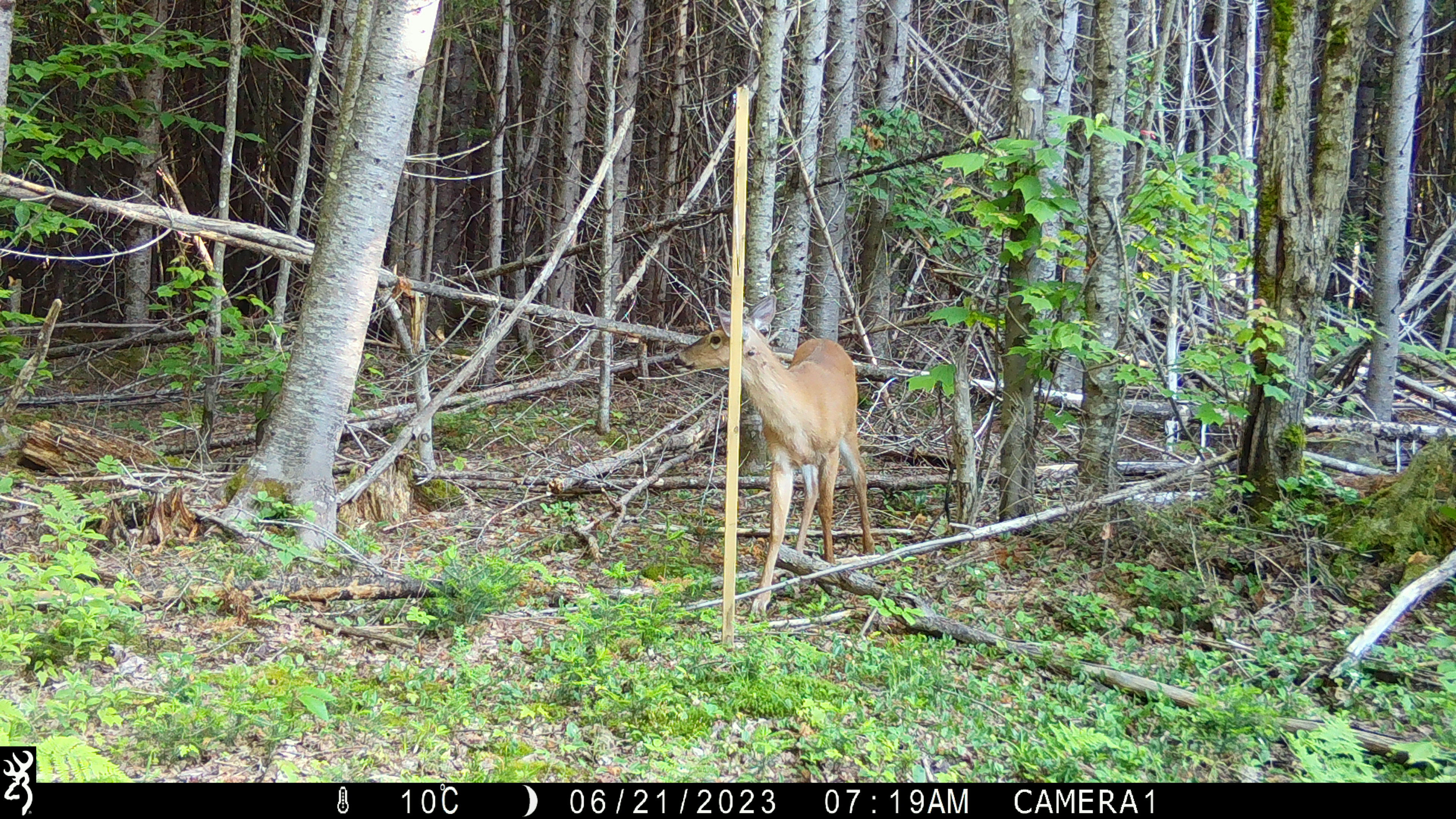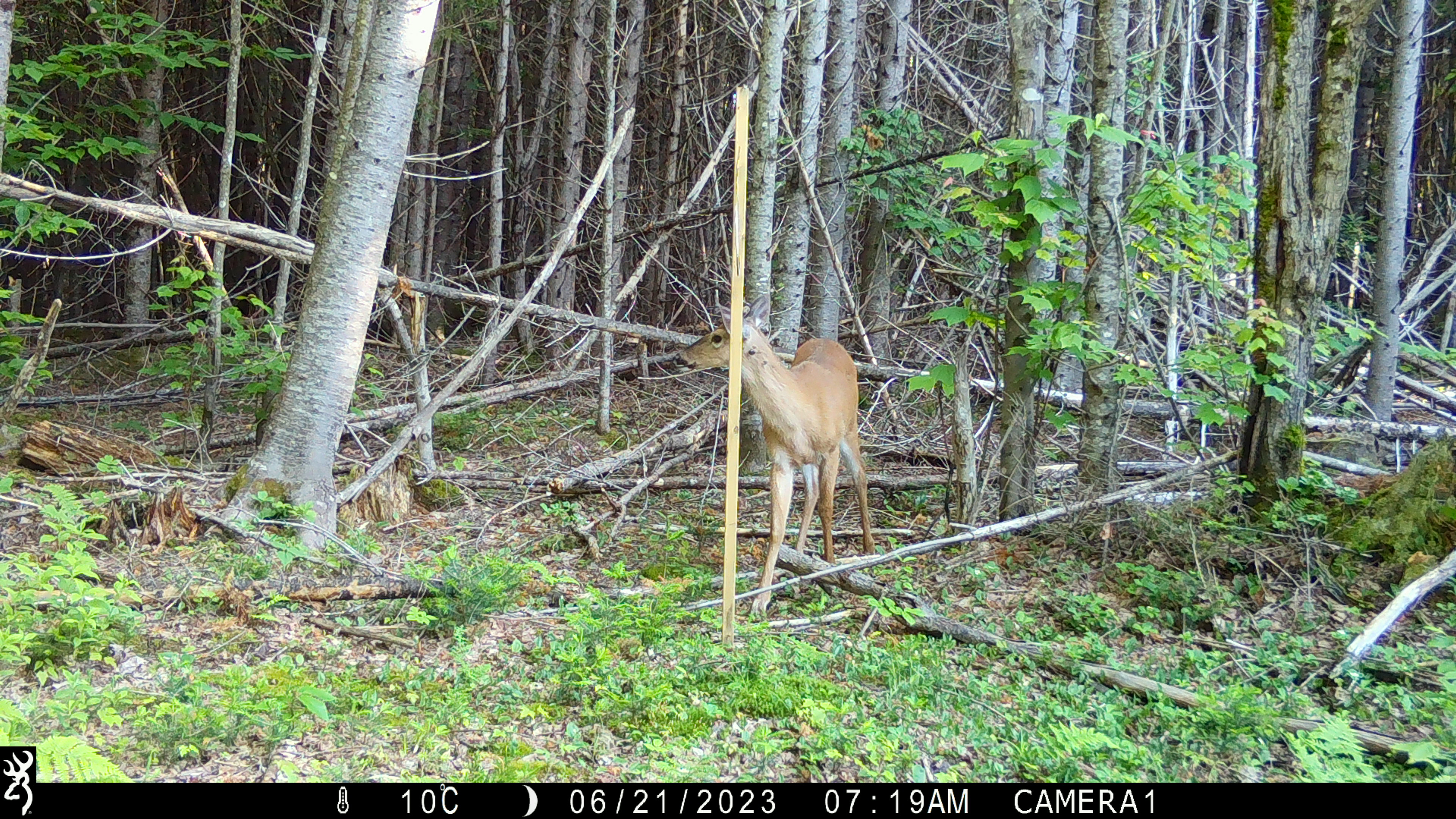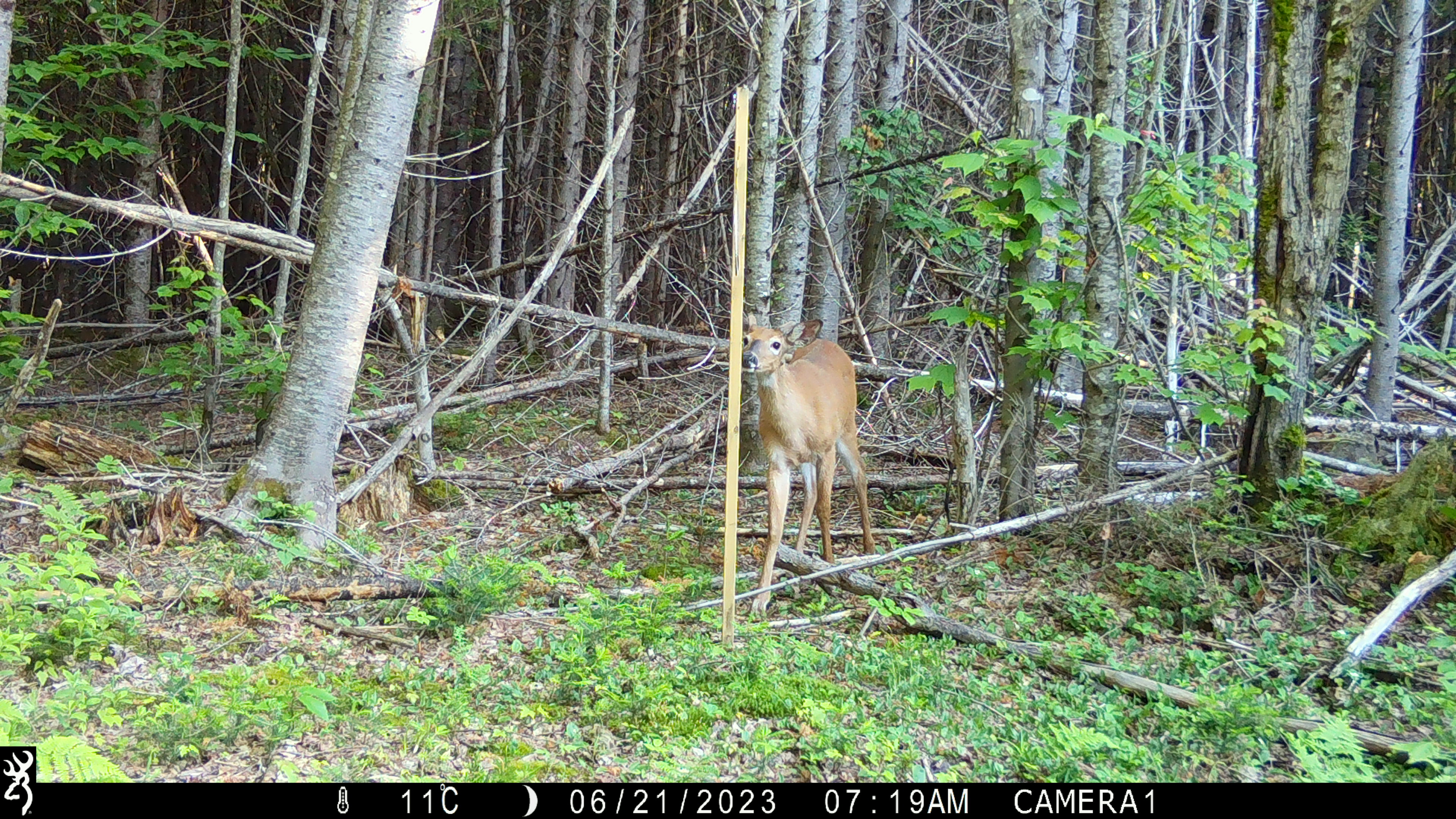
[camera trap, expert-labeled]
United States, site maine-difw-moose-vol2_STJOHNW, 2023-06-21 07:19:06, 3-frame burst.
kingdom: Animalia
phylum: Chordata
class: Mammalia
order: Artiodactyla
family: Cervidae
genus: Odocoileus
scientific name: Odocoileus virginianus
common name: white-tailed deer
White-tailed deer (Odocoileus virginianus).